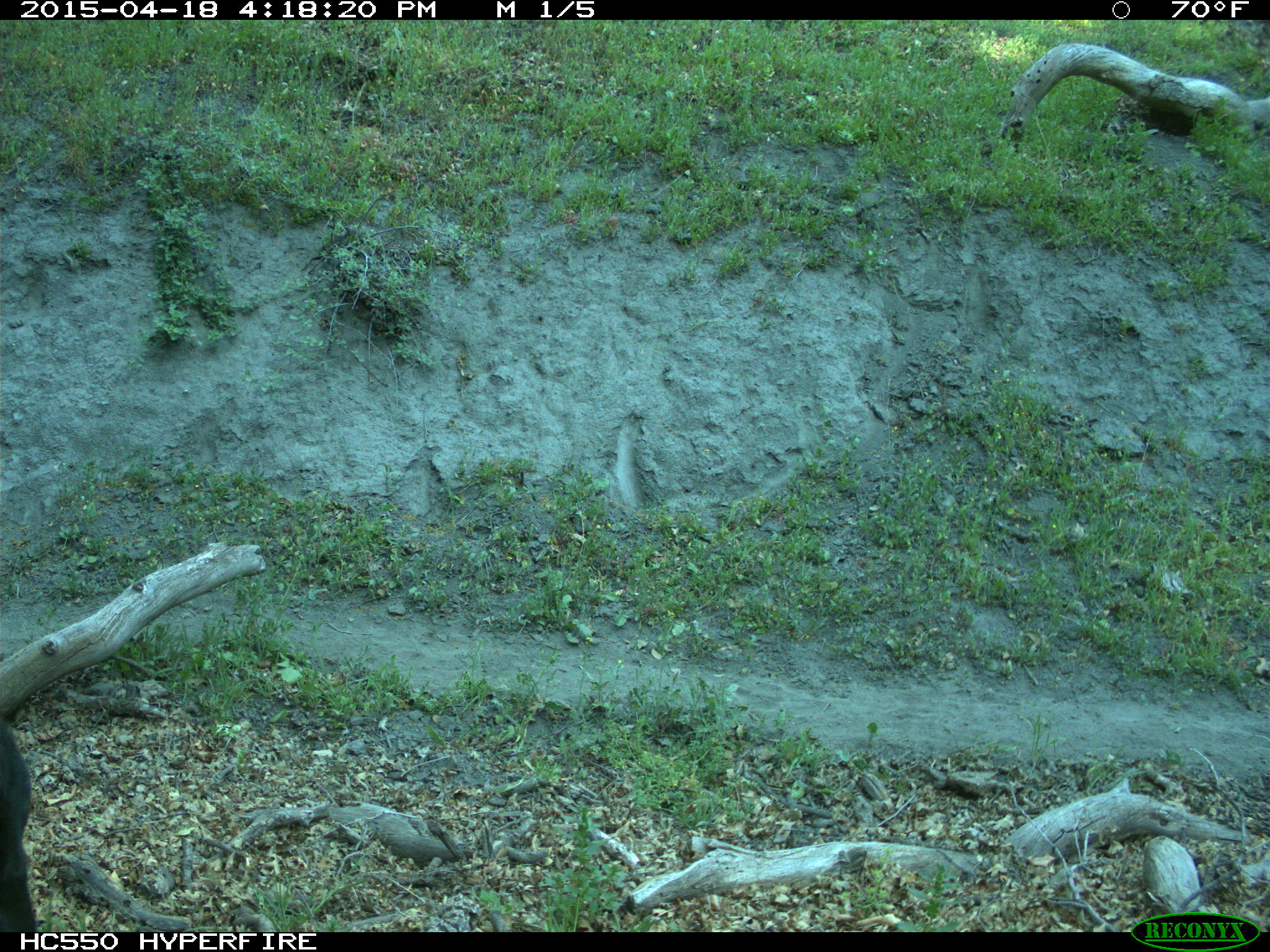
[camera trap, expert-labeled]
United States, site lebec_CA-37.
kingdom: Animalia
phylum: Chordata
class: Mammalia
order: Artiodactyla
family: Bovidae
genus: Bos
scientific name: Bos taurus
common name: domestic cow